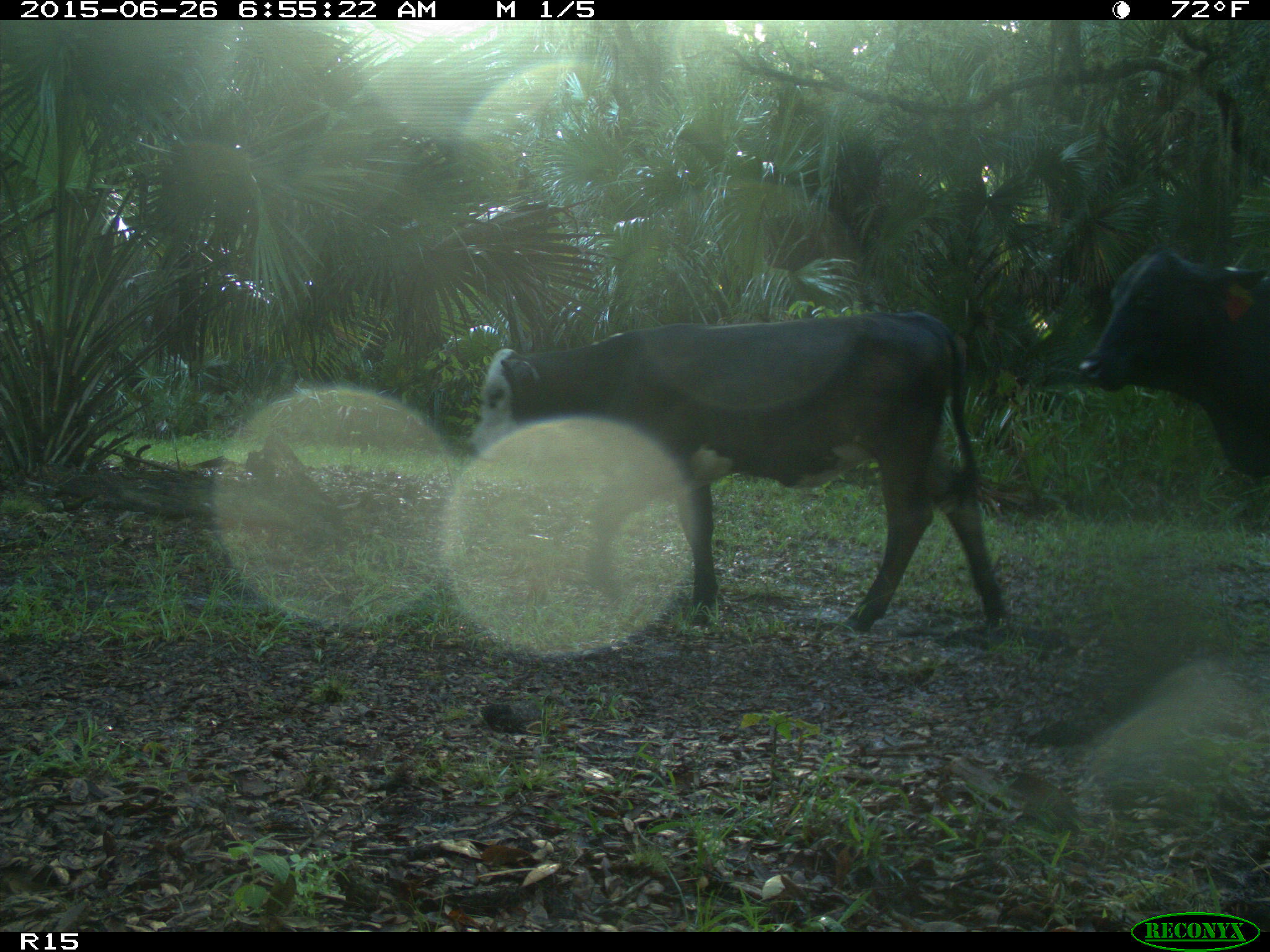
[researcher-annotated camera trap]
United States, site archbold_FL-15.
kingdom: Animalia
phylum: Chordata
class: Mammalia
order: Artiodactyla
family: Bovidae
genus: Bos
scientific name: Bos taurus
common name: domestic cow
Bos taurus (domestic cow).